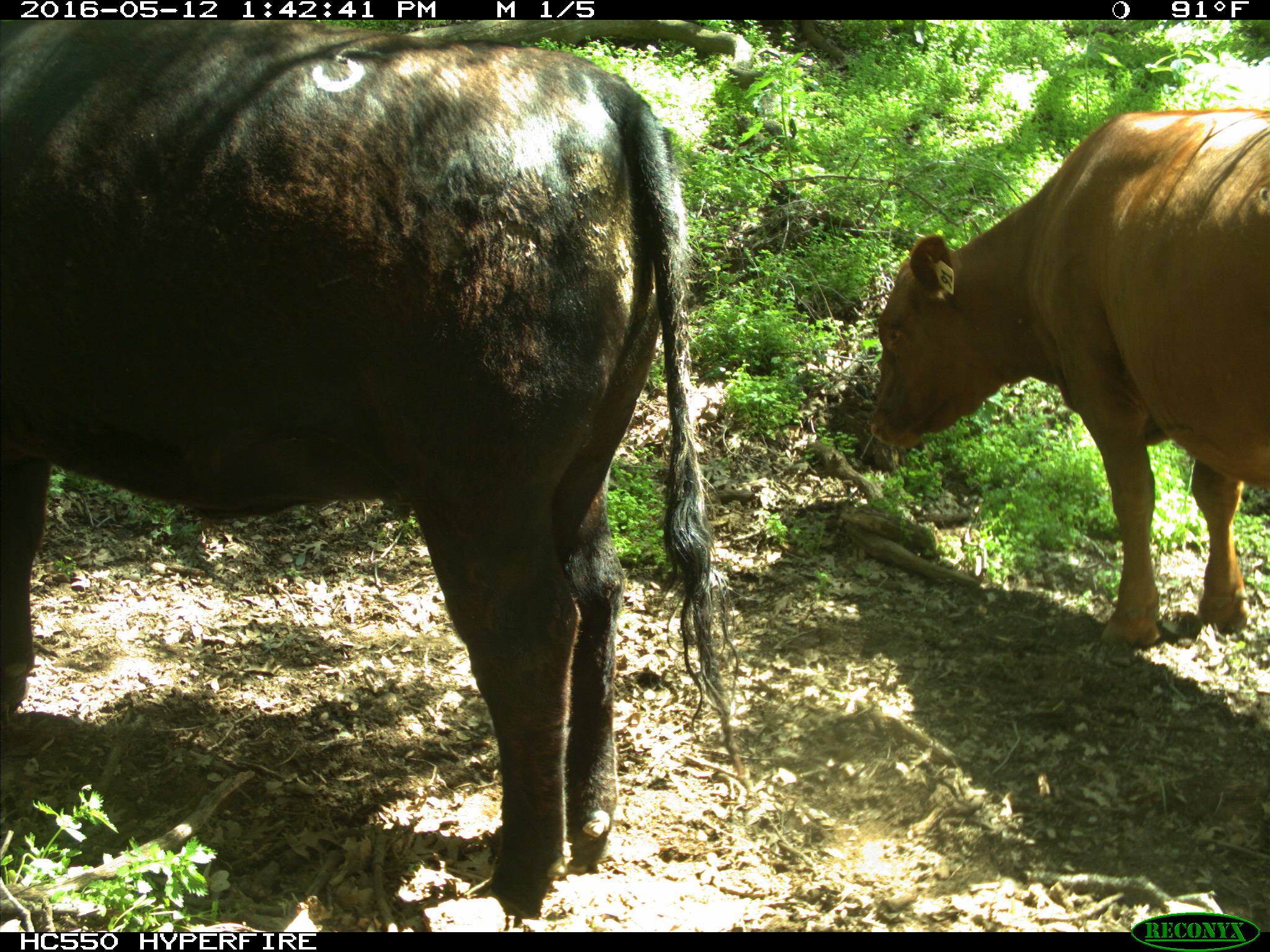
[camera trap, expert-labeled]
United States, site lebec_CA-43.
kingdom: Animalia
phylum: Chordata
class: Mammalia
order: Artiodactyla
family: Bovidae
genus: Bos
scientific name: Bos taurus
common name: domestic cow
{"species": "Bos taurus (domestic cow)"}